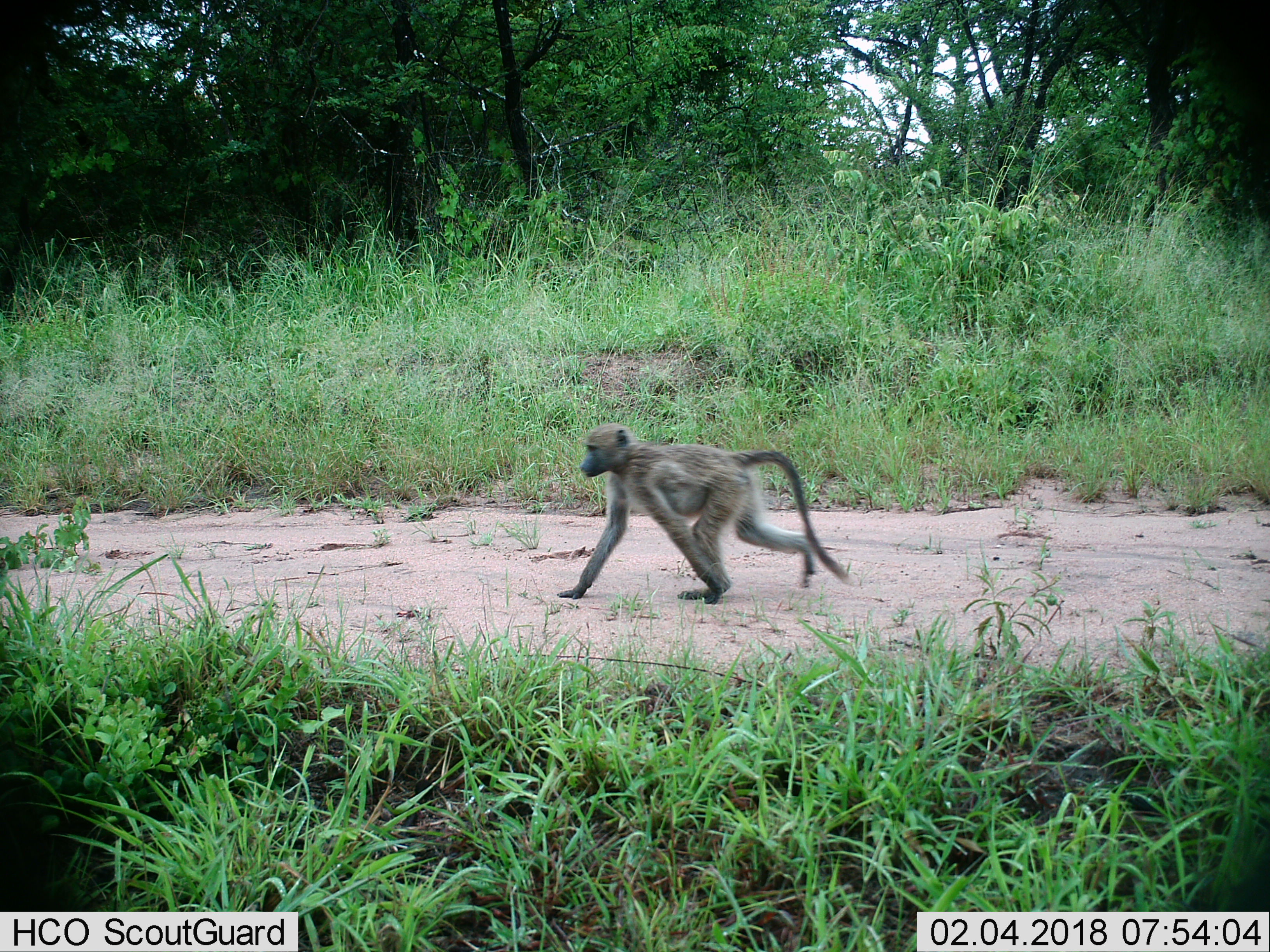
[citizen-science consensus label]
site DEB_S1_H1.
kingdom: Animalia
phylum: Chordata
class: Mammalia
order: Primates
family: Cercopithecidae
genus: Papio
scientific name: Papio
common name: baboon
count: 1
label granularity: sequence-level